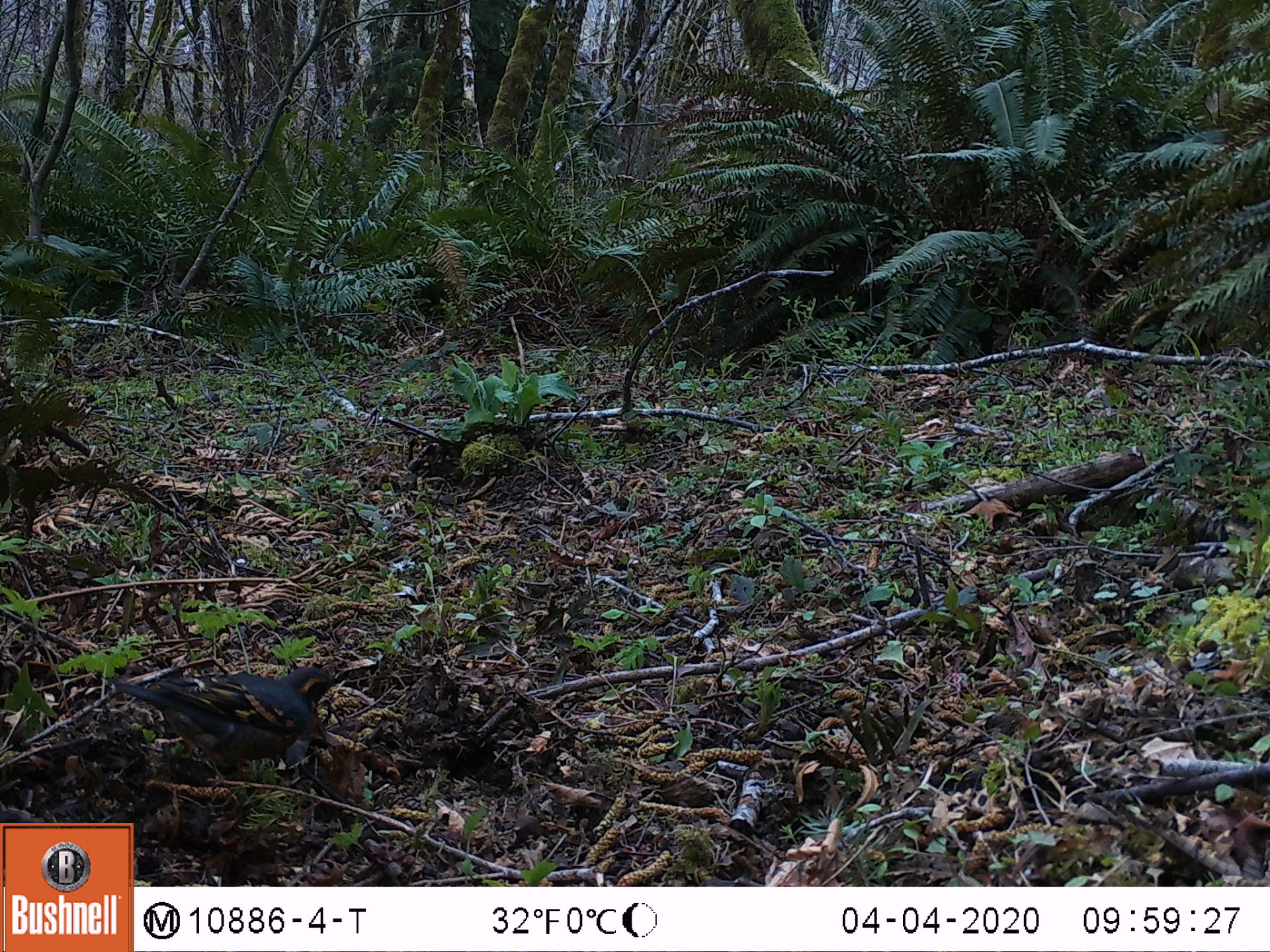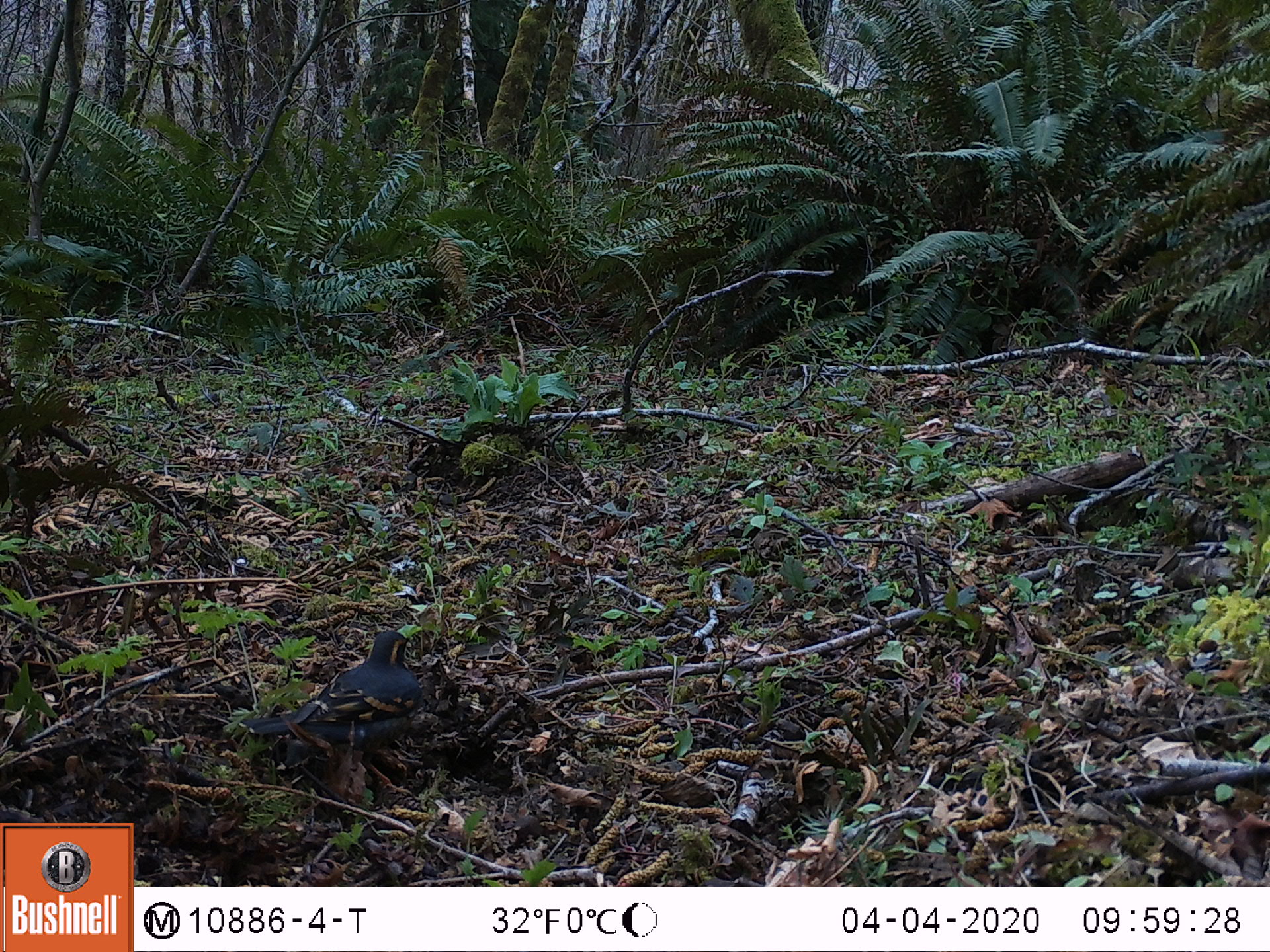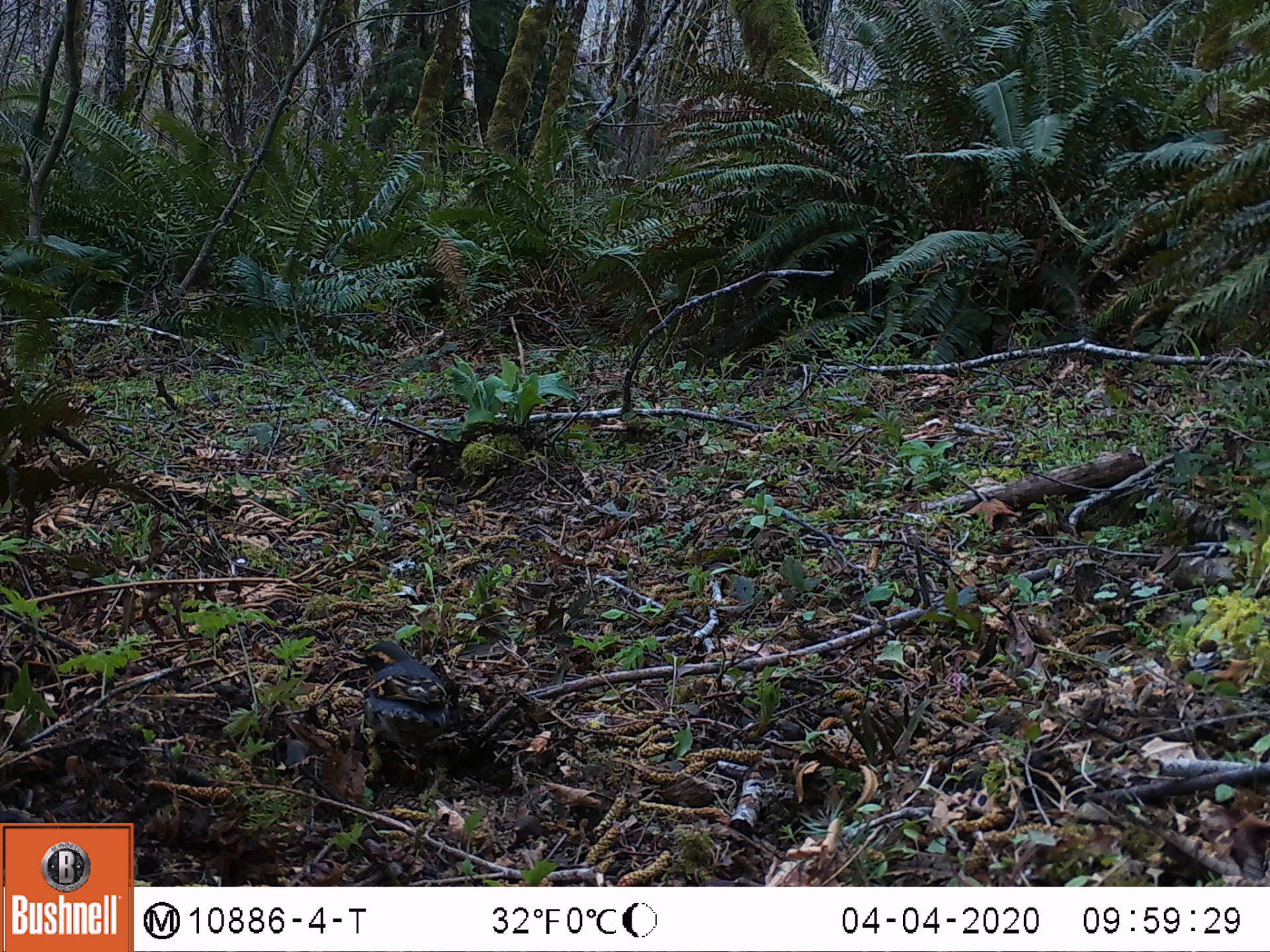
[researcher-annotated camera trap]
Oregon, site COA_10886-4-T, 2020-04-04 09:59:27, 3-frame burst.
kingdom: Animalia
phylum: Chordata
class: Aves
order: Passeriformes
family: Turdidae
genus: Ixoreus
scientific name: Ixoreus naevius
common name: varied thrush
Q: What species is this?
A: Varied thrush (Ixoreus naevius).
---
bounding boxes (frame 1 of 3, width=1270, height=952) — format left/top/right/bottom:
varied thrush: 91/658/348/785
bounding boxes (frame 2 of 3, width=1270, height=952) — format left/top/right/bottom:
varied thrush: 246/627/422/767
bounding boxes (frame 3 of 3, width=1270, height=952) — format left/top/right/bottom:
varied thrush: 346/633/456/767